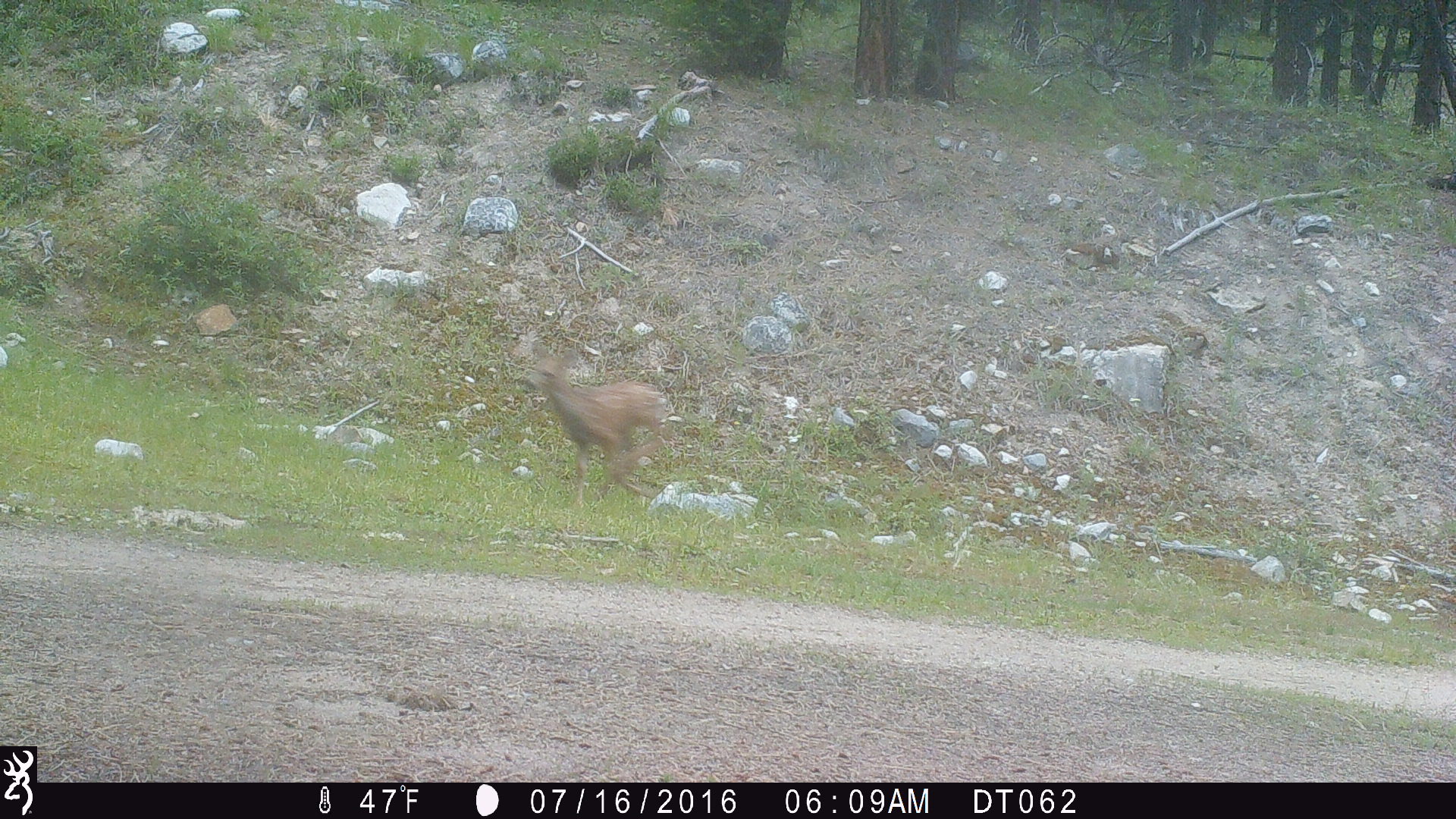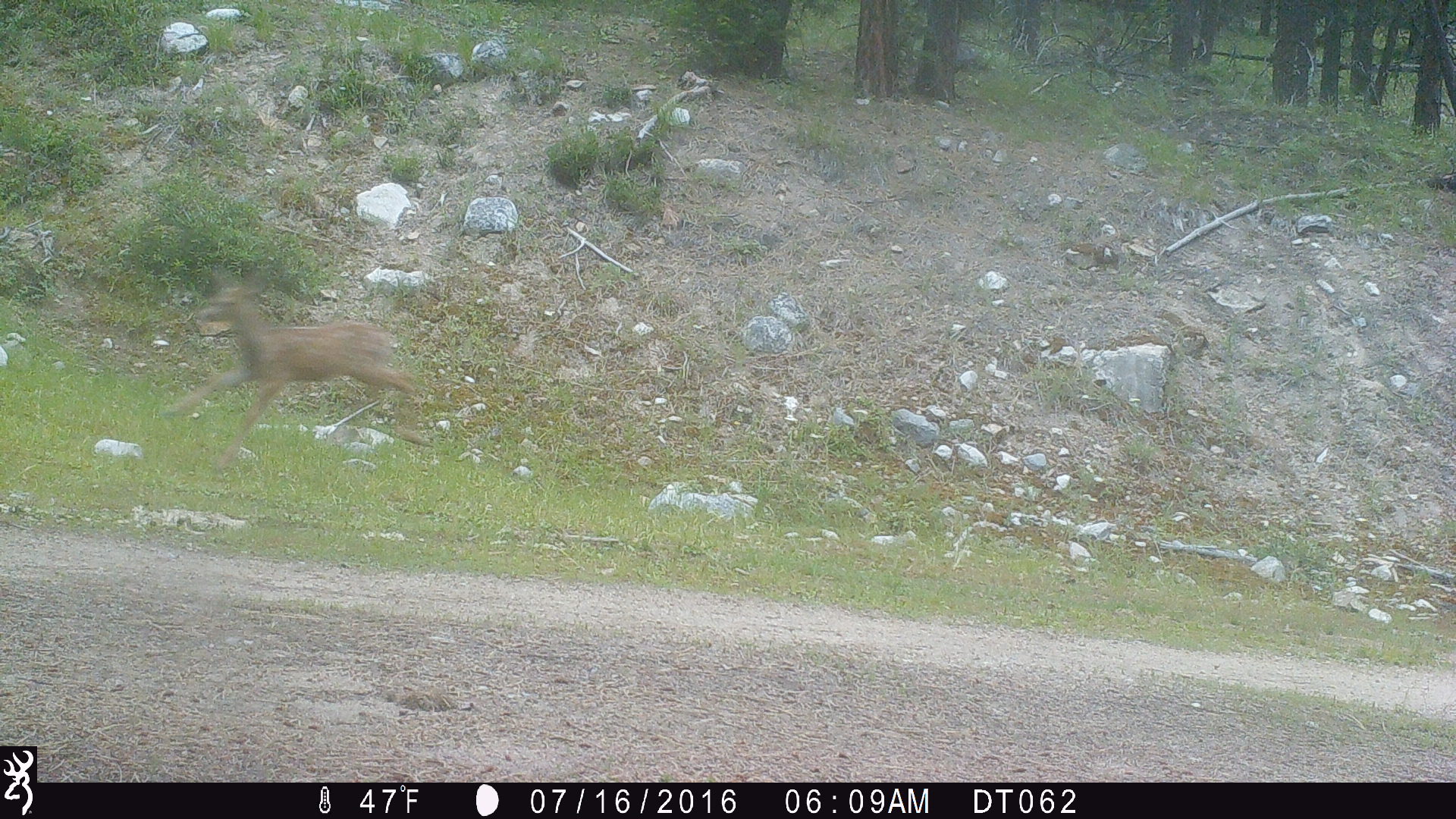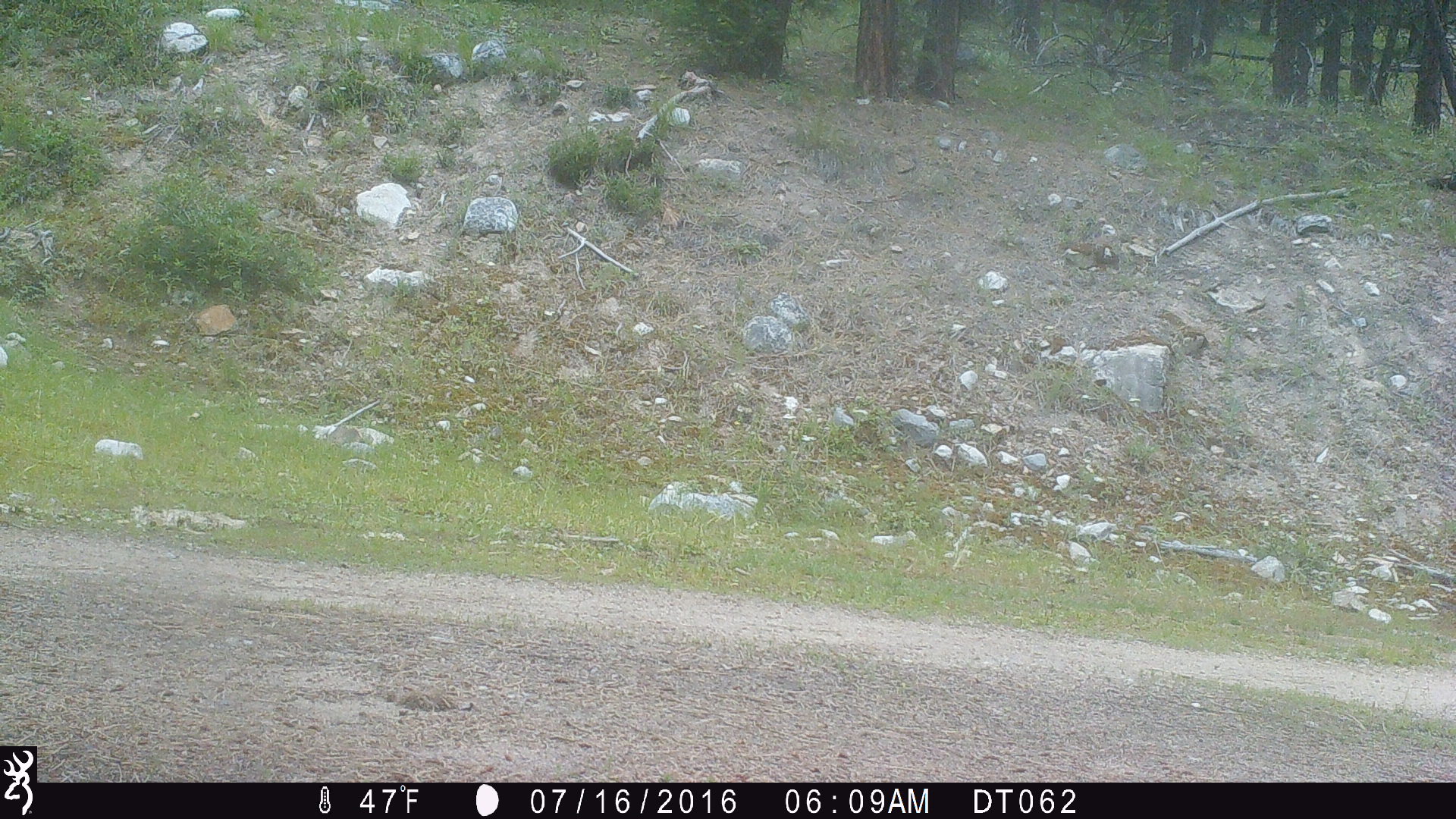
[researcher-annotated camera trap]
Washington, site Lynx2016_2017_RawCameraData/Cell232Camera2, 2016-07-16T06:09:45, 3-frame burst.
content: unidentified animal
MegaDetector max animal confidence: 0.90